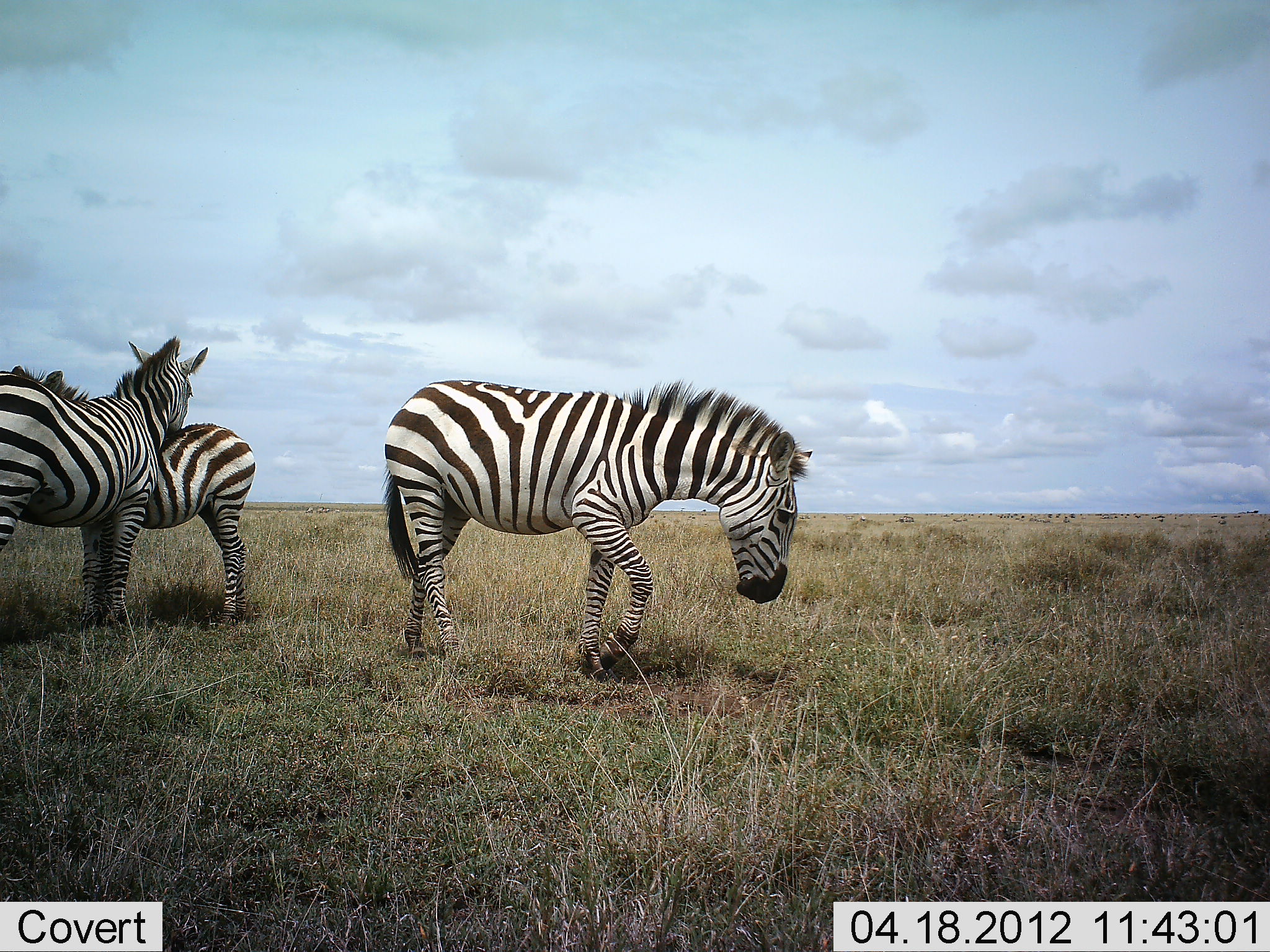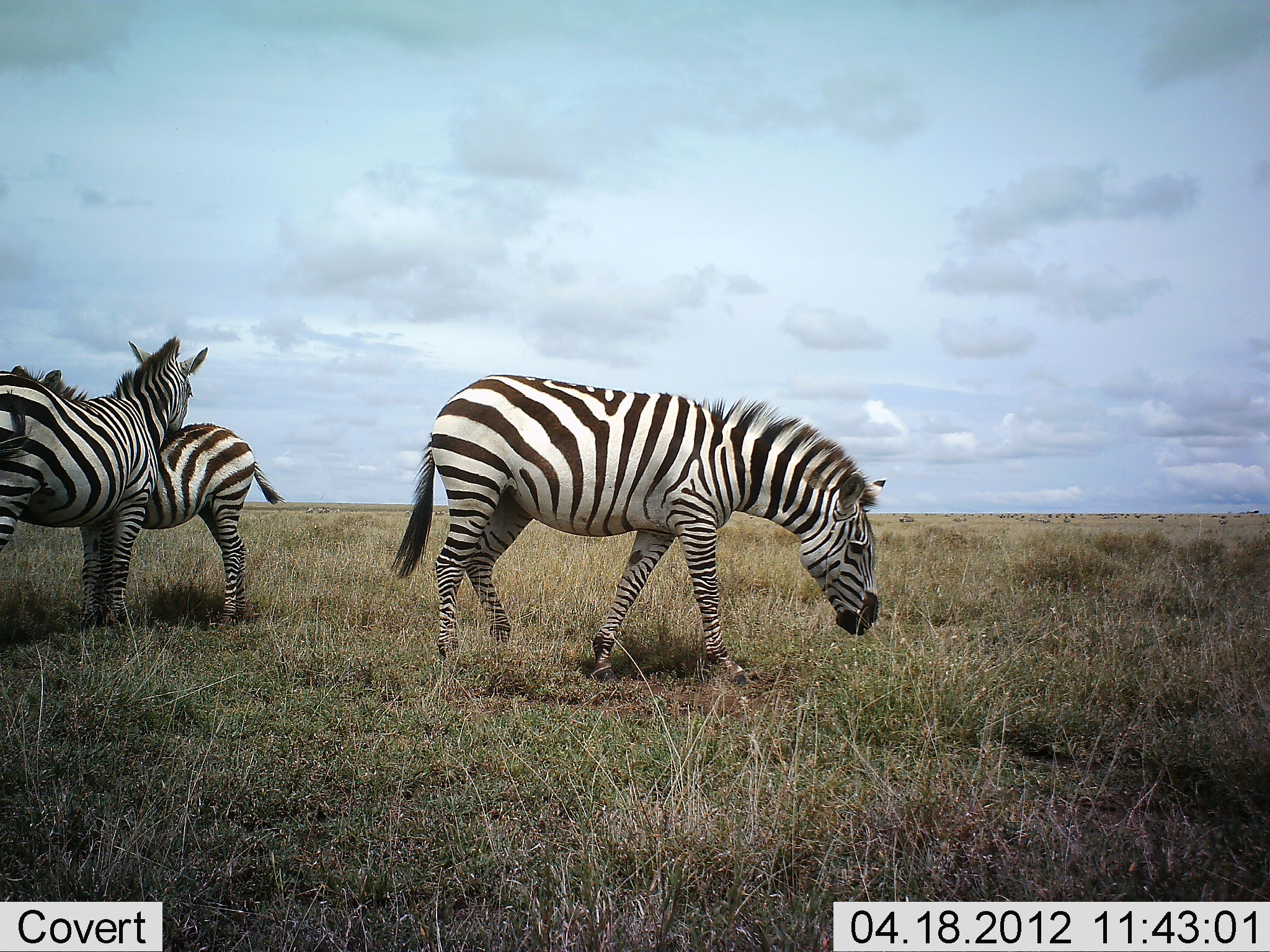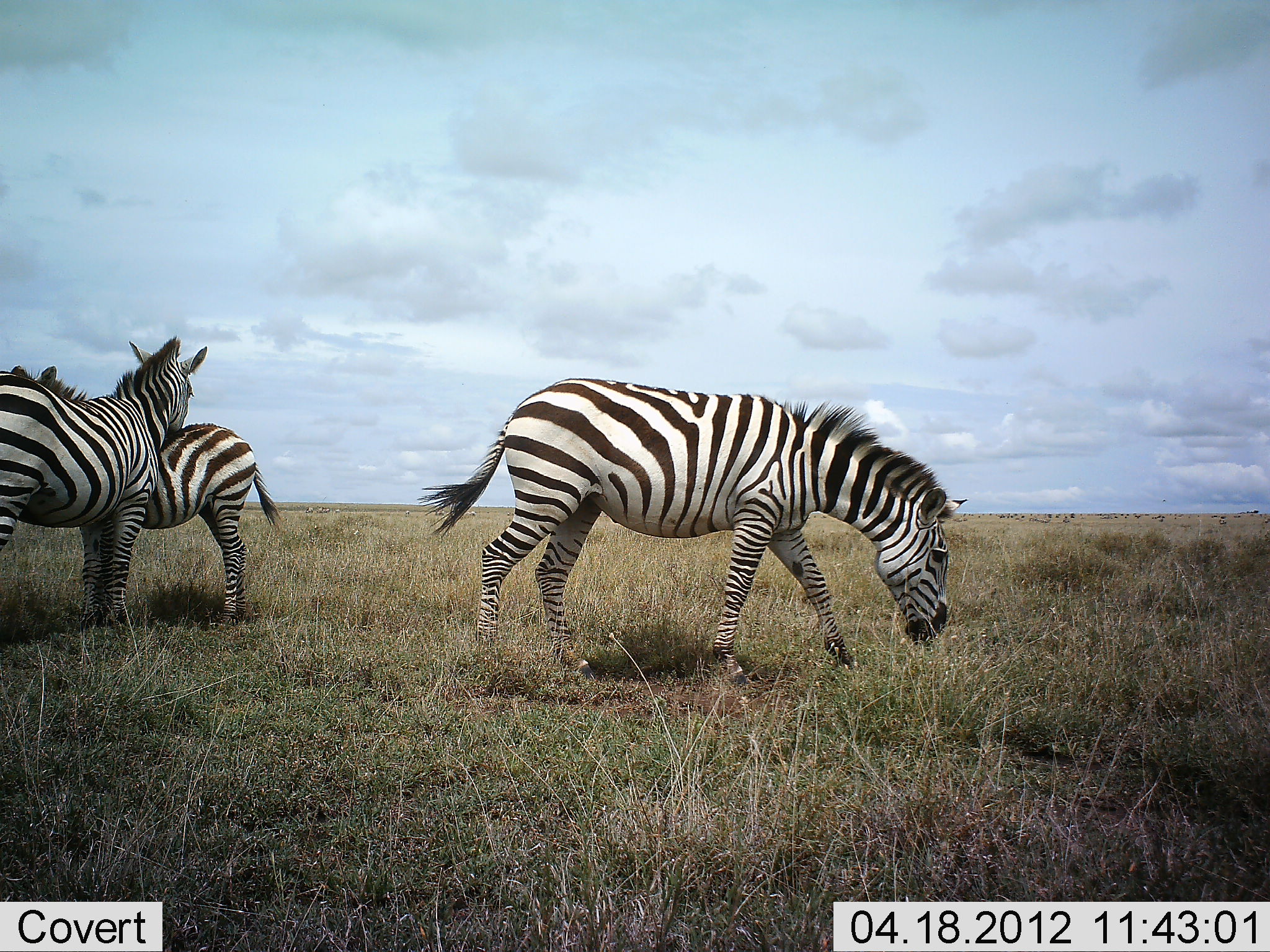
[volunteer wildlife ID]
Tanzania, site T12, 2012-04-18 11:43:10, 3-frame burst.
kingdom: Animalia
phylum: Chordata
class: Mammalia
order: Perissodactyla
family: Equidae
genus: Equus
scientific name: Equus quagga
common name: plains zebra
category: zebra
Zebra (plains zebra) (Equus quagga), count 3. Behavior (volunteer vote fractions): standing 100%, resting 6%, moving 67%, interacting 22%. Young present (vote fraction): 22%. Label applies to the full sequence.